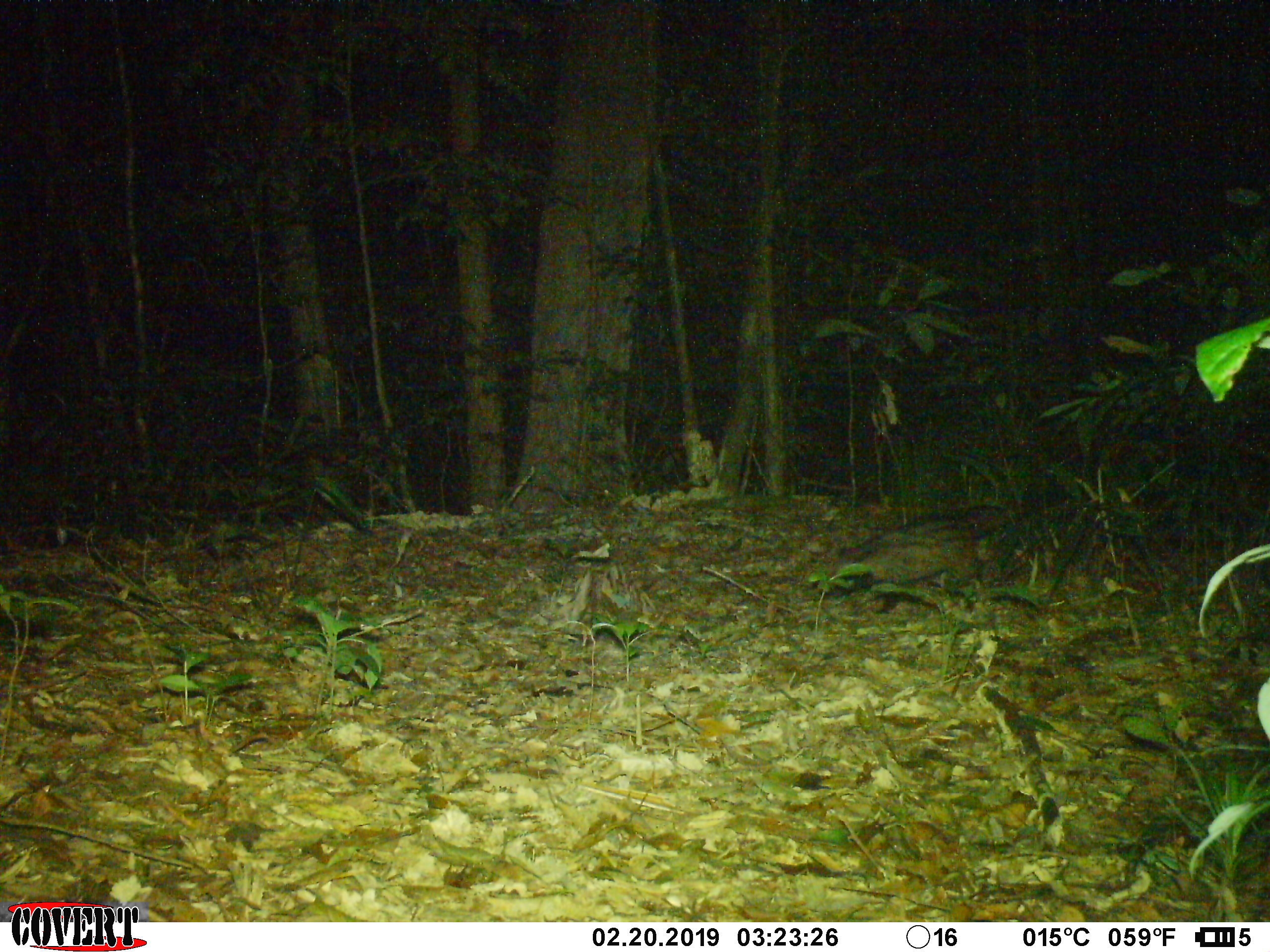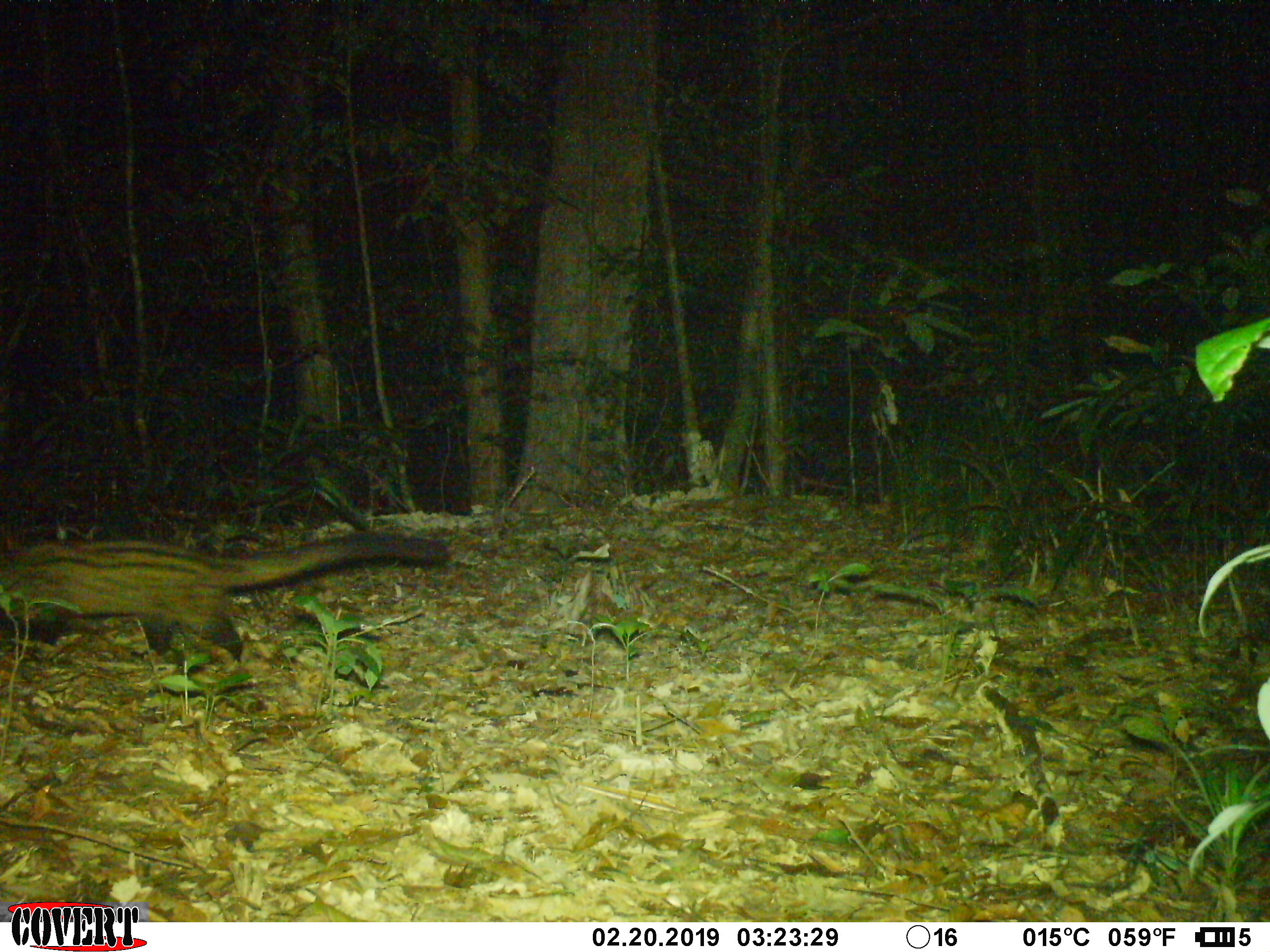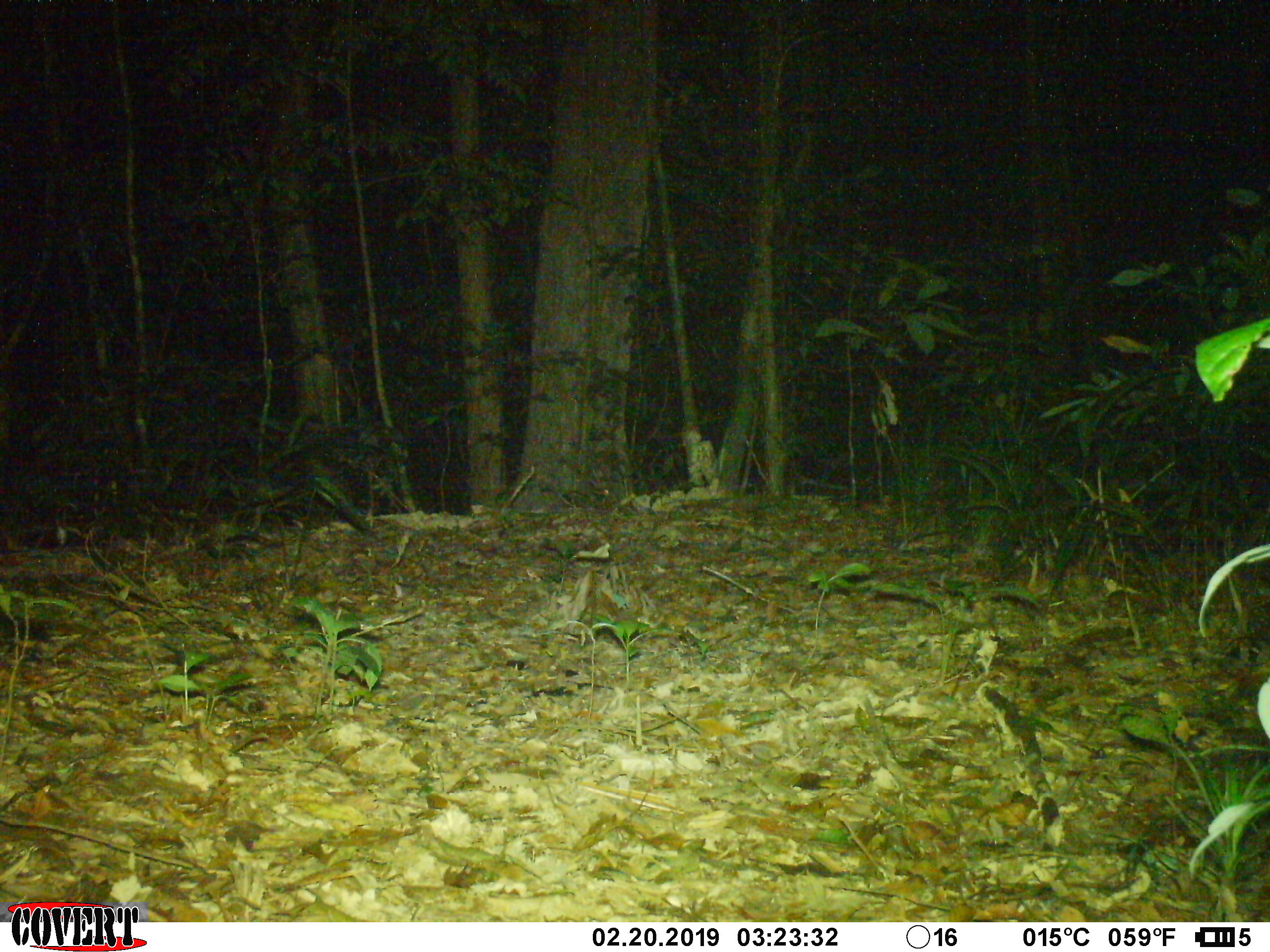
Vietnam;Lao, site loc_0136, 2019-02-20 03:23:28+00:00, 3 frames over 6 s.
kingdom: Animalia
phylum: Chordata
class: Mammalia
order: Carnivora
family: Viverridae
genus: Paradoxurus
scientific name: Paradoxurus hermaphroditus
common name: common palm civet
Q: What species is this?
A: Common palm civet (Paradoxurus hermaphroditus).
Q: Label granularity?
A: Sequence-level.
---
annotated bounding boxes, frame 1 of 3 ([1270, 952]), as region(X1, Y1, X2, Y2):
common palm civet: region(811, 503, 1022, 614)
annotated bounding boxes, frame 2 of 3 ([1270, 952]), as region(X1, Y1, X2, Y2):
common palm civet: region(0, 529, 449, 665)